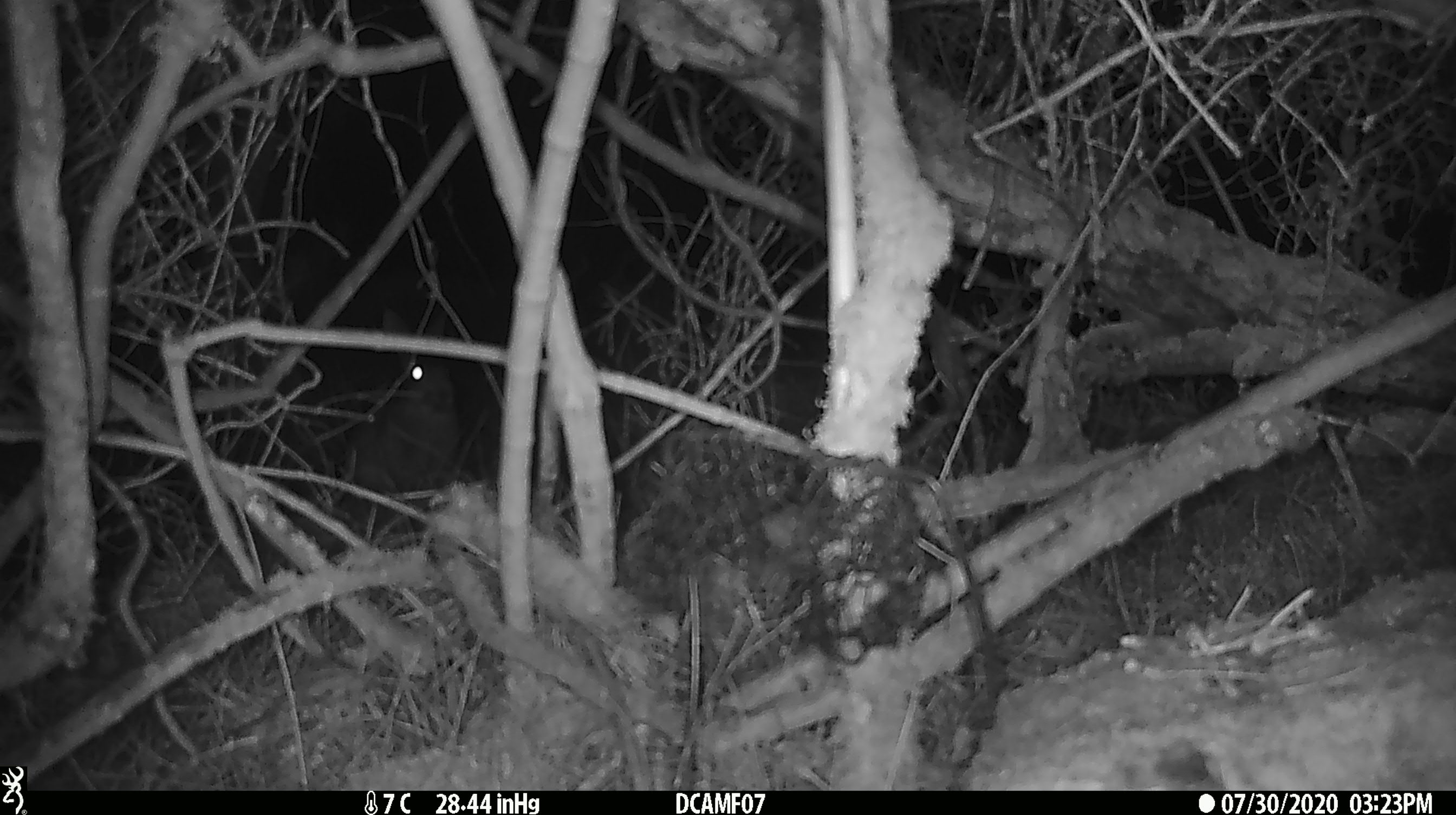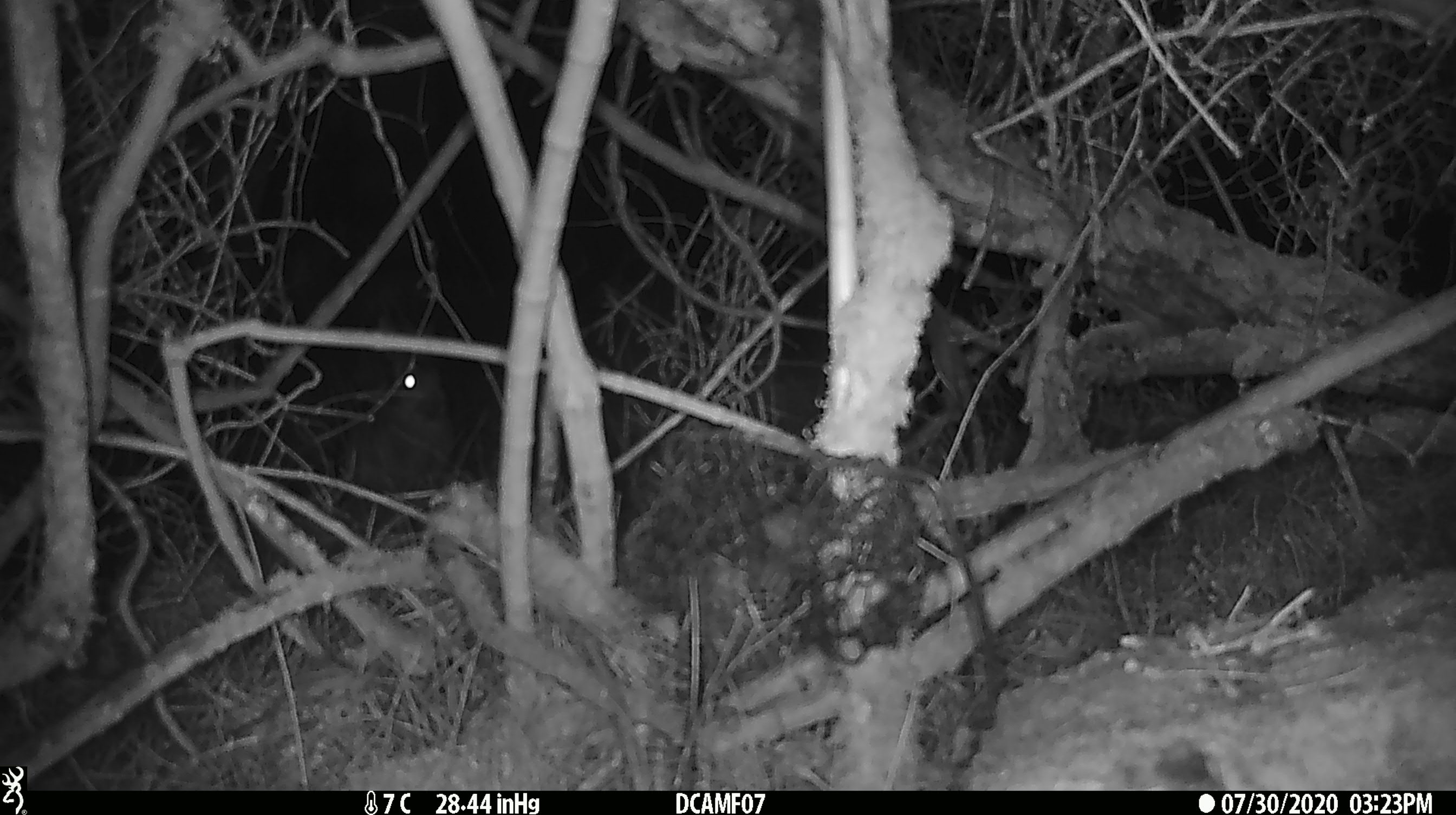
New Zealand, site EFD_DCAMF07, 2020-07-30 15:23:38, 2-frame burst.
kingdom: Animalia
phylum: Chordata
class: Mammalia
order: Lagomorpha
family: Leporidae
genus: Oryctolagus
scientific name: Oryctolagus cuniculus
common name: european rabbit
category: rabbit